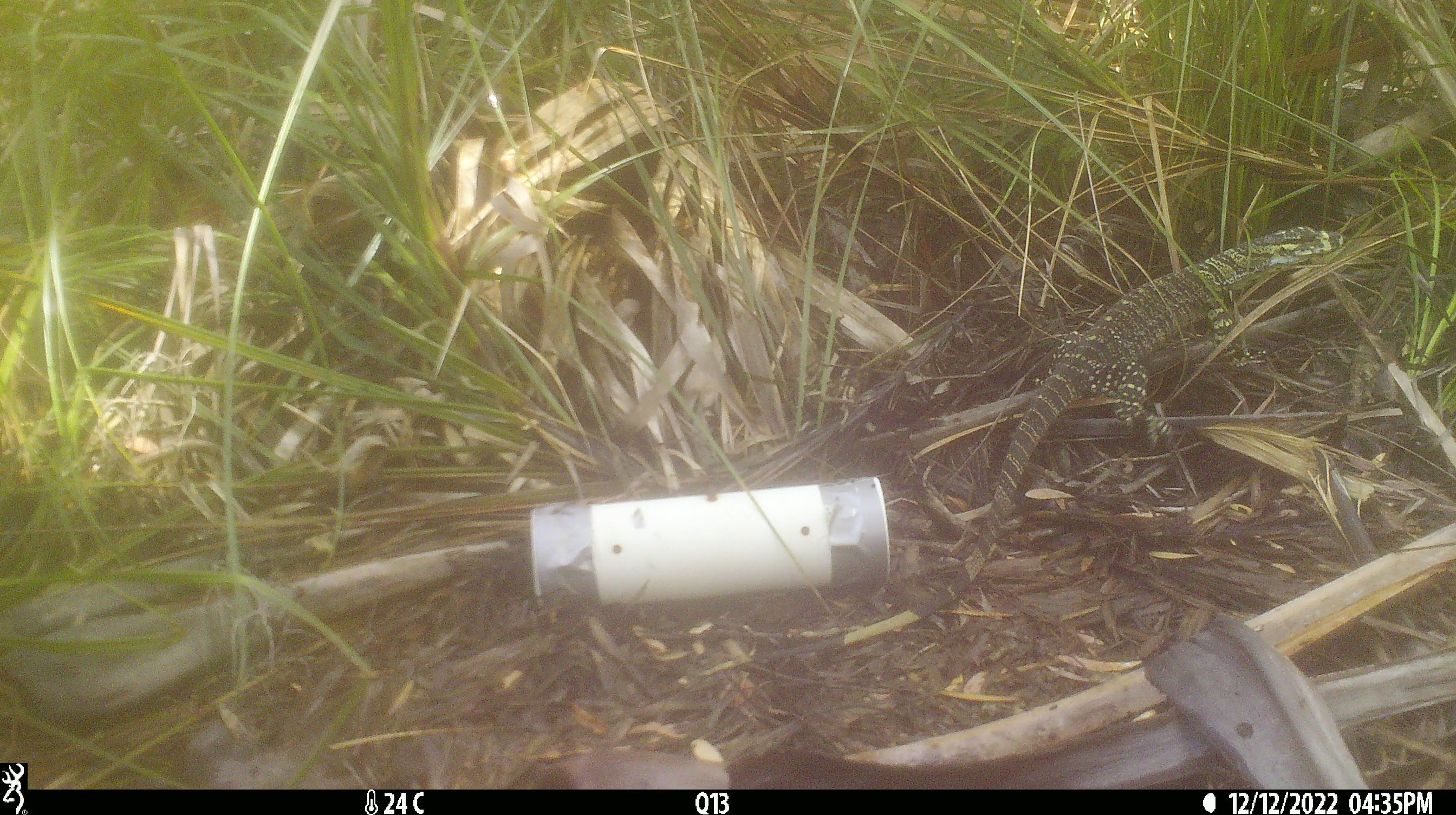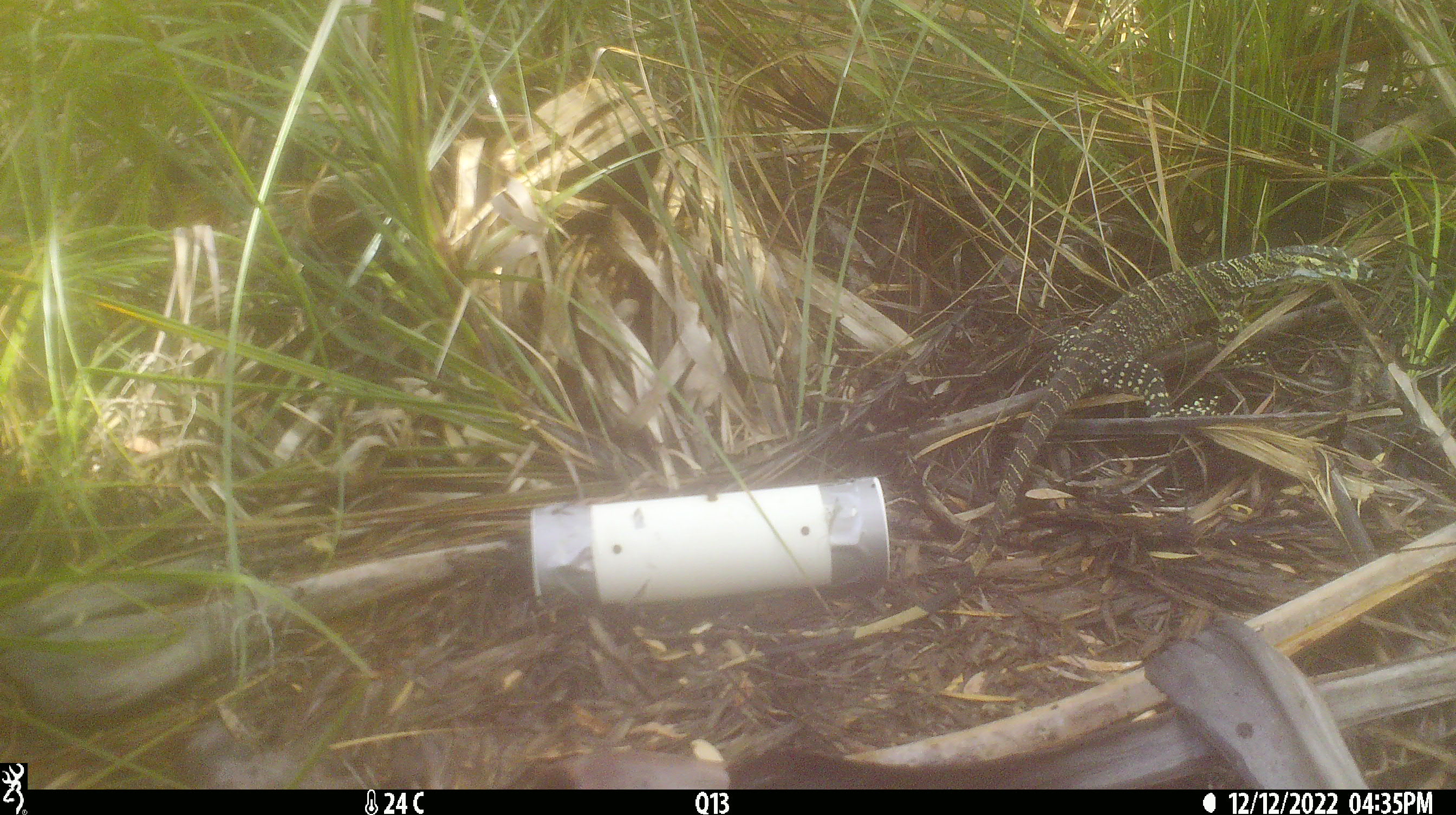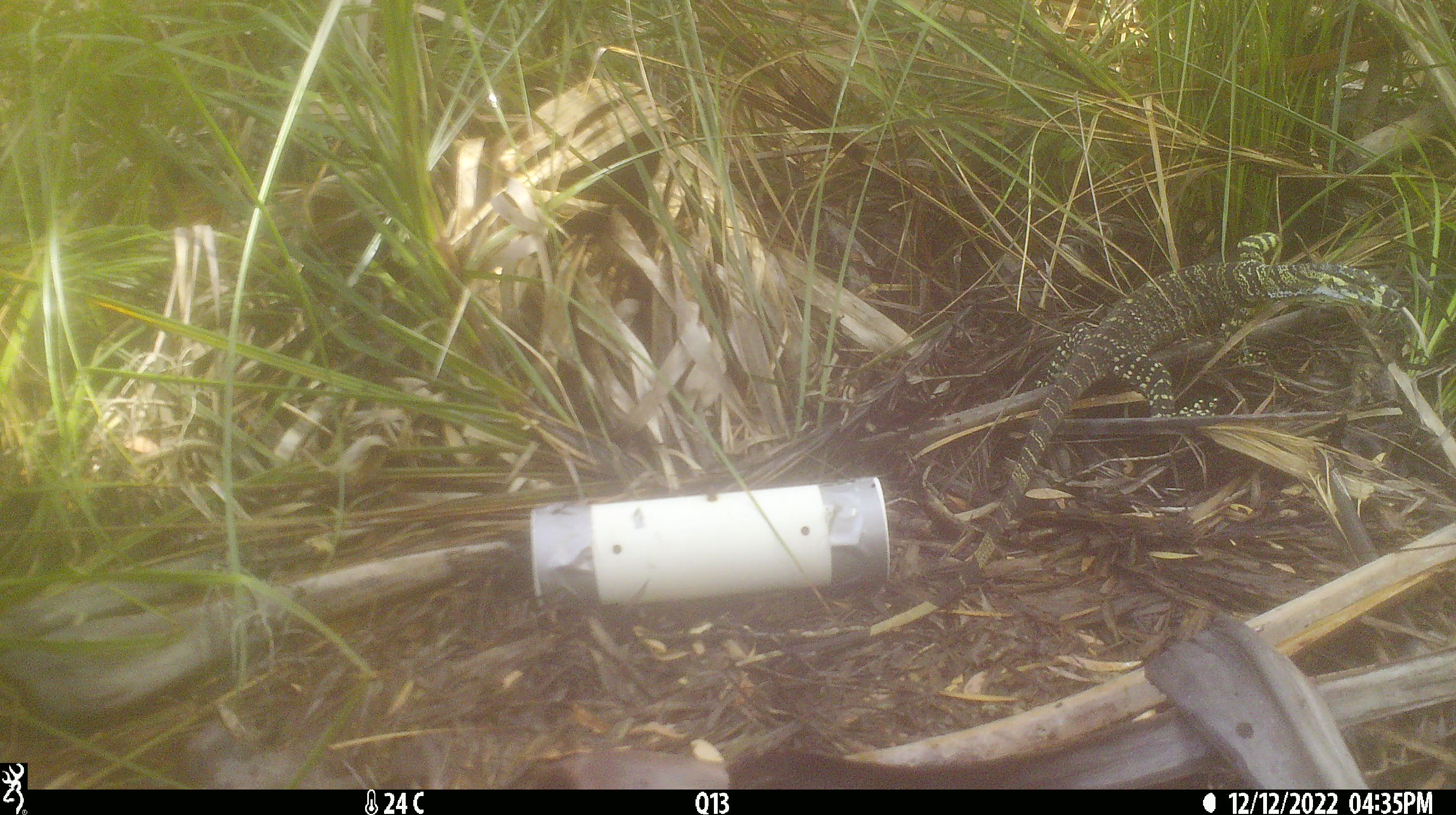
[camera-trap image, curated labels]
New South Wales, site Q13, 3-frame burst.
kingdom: Animalia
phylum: Chordata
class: Reptilia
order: Squamata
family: Varanidae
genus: Varanus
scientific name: Varanus varius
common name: lace monitor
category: goanna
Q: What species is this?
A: Goanna (lace monitor) (Varanus varius).